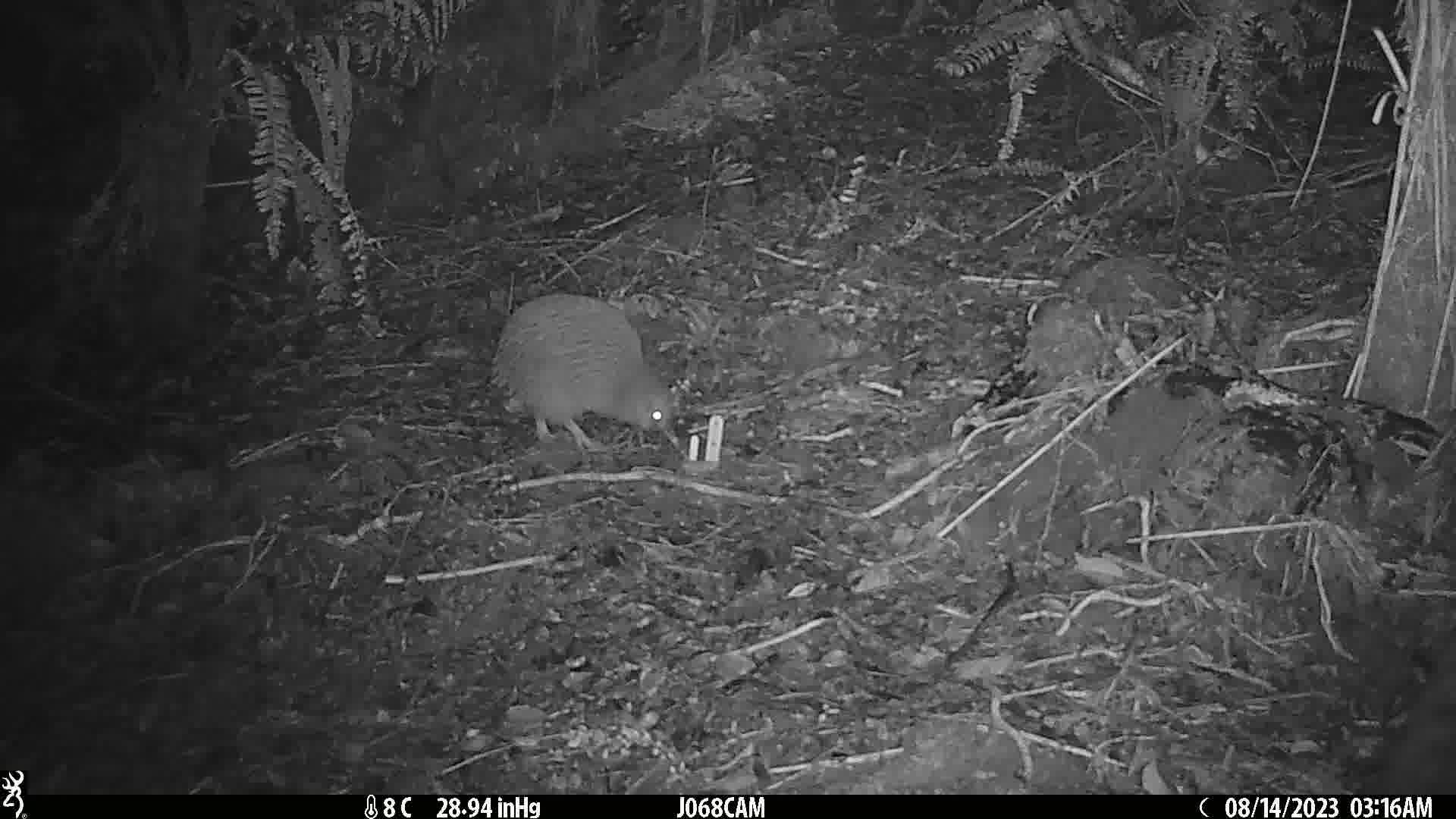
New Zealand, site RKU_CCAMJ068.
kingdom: Animalia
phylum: Chordata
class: Aves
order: Apterygiformes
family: Apterygidae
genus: Apteryx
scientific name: Apteryx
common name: kiwi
Kiwi (Apteryx).